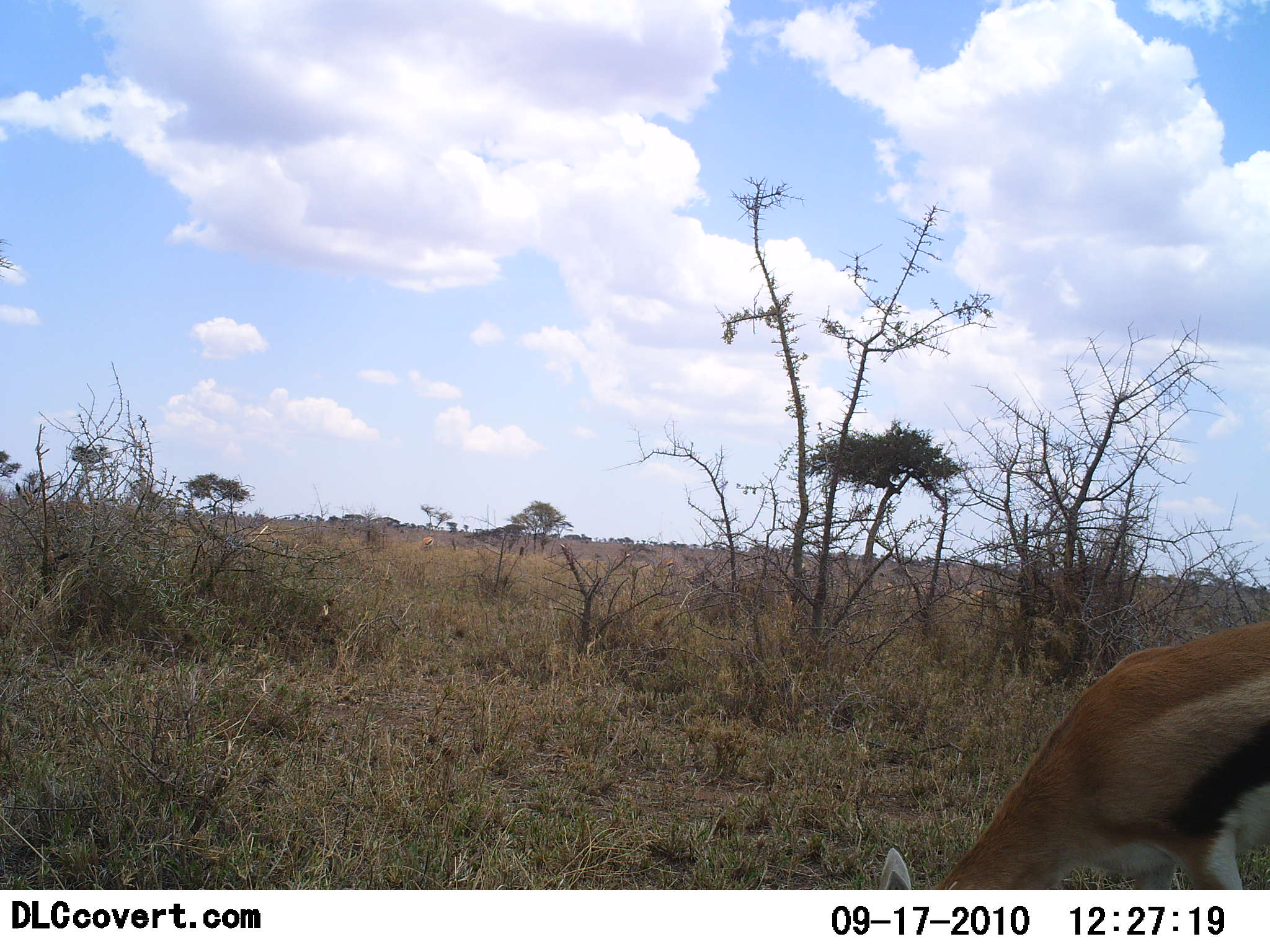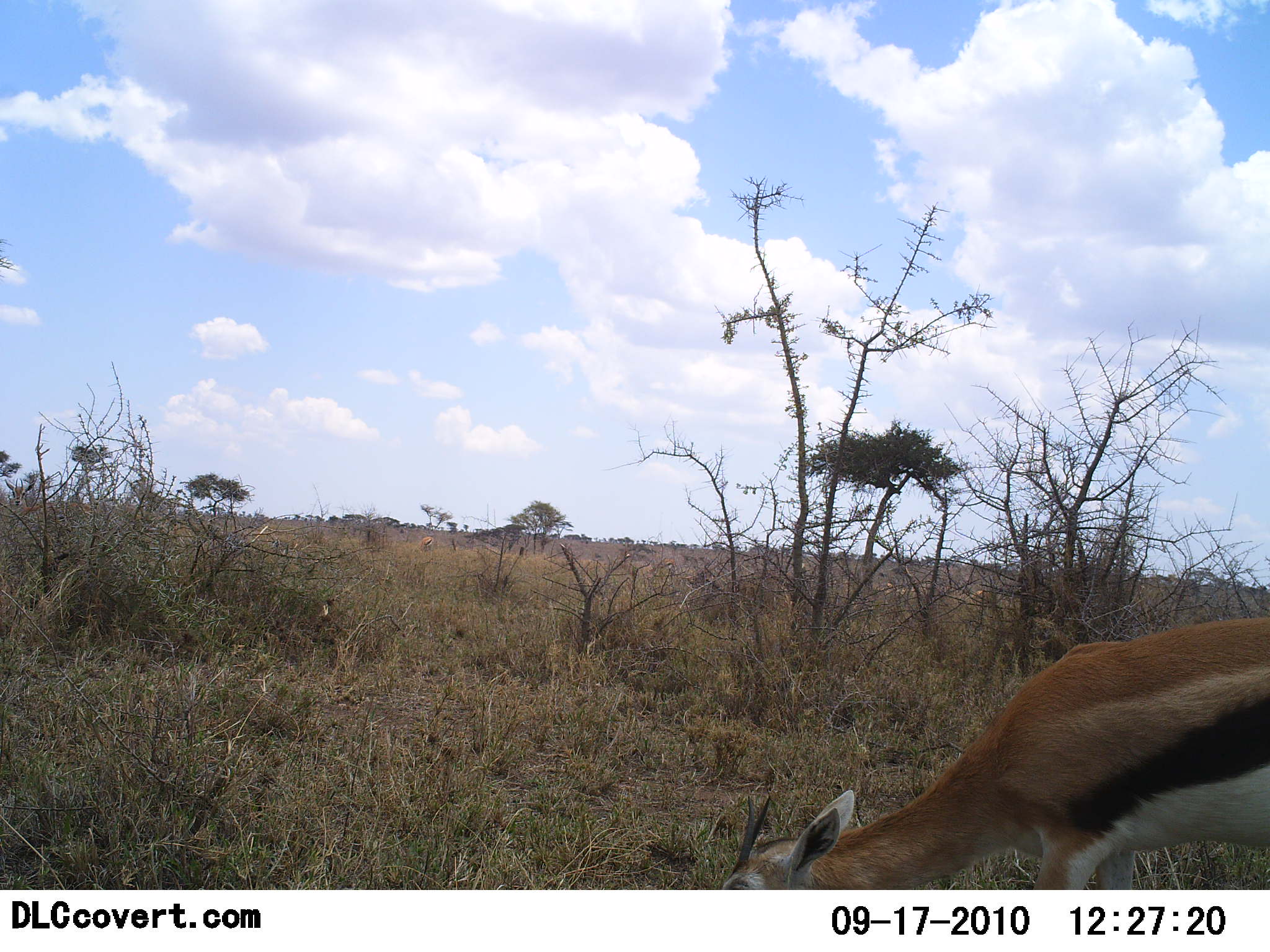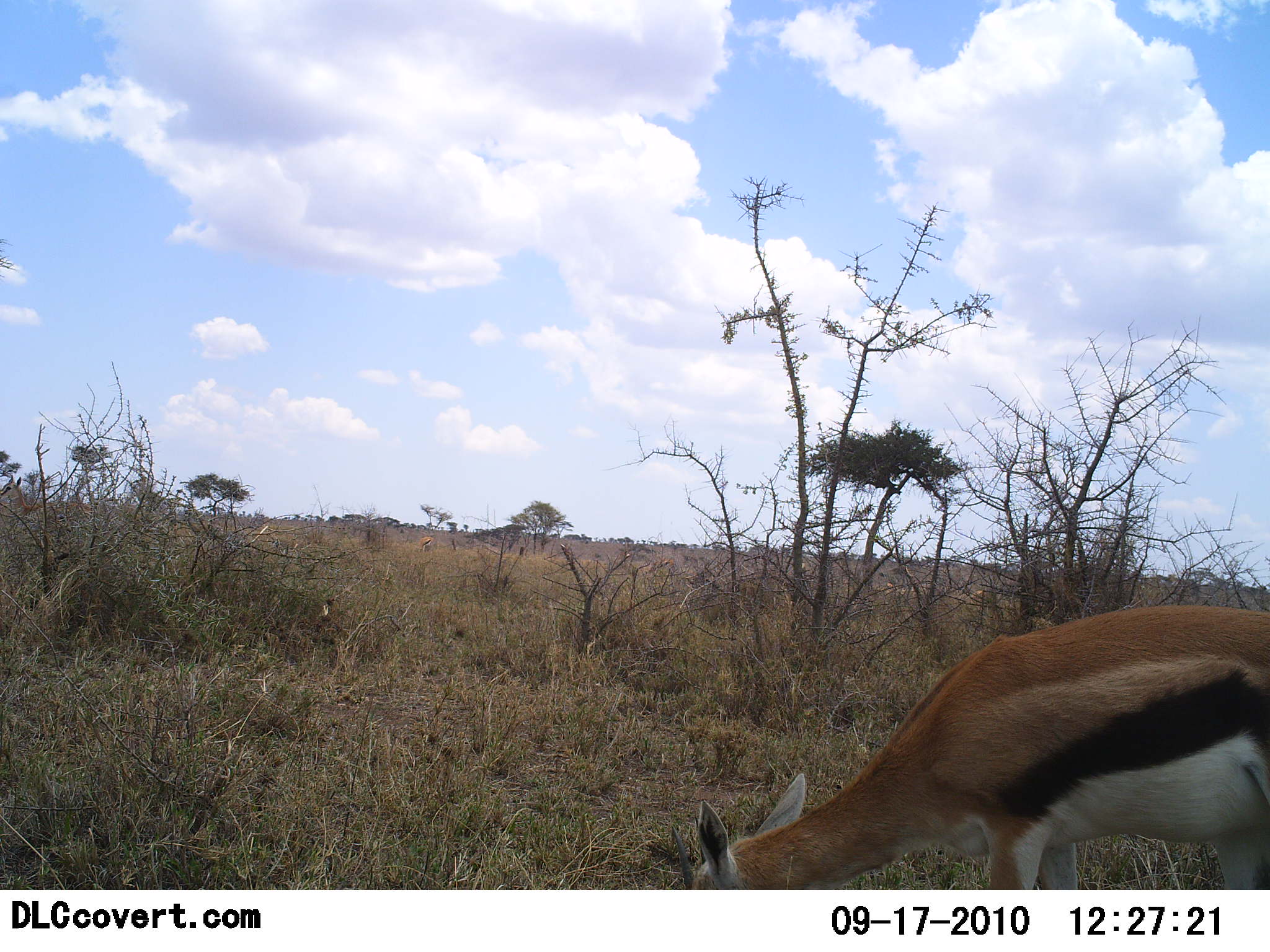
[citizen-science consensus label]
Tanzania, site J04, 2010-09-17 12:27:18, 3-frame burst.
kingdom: Animalia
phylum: Chordata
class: Mammalia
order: Artiodactyla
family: Bovidae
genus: Eudorcas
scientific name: Eudorcas thomsonii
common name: thomson's gazelle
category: gazellethomsons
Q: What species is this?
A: Gazellethomsons (thomson's gazelle) (Eudorcas thomsonii).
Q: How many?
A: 1.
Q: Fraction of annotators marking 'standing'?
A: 26%.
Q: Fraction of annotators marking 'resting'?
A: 0%.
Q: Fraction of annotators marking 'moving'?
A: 26%.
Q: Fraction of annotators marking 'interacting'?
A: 0%.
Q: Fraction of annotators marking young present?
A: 5%.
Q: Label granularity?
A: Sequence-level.